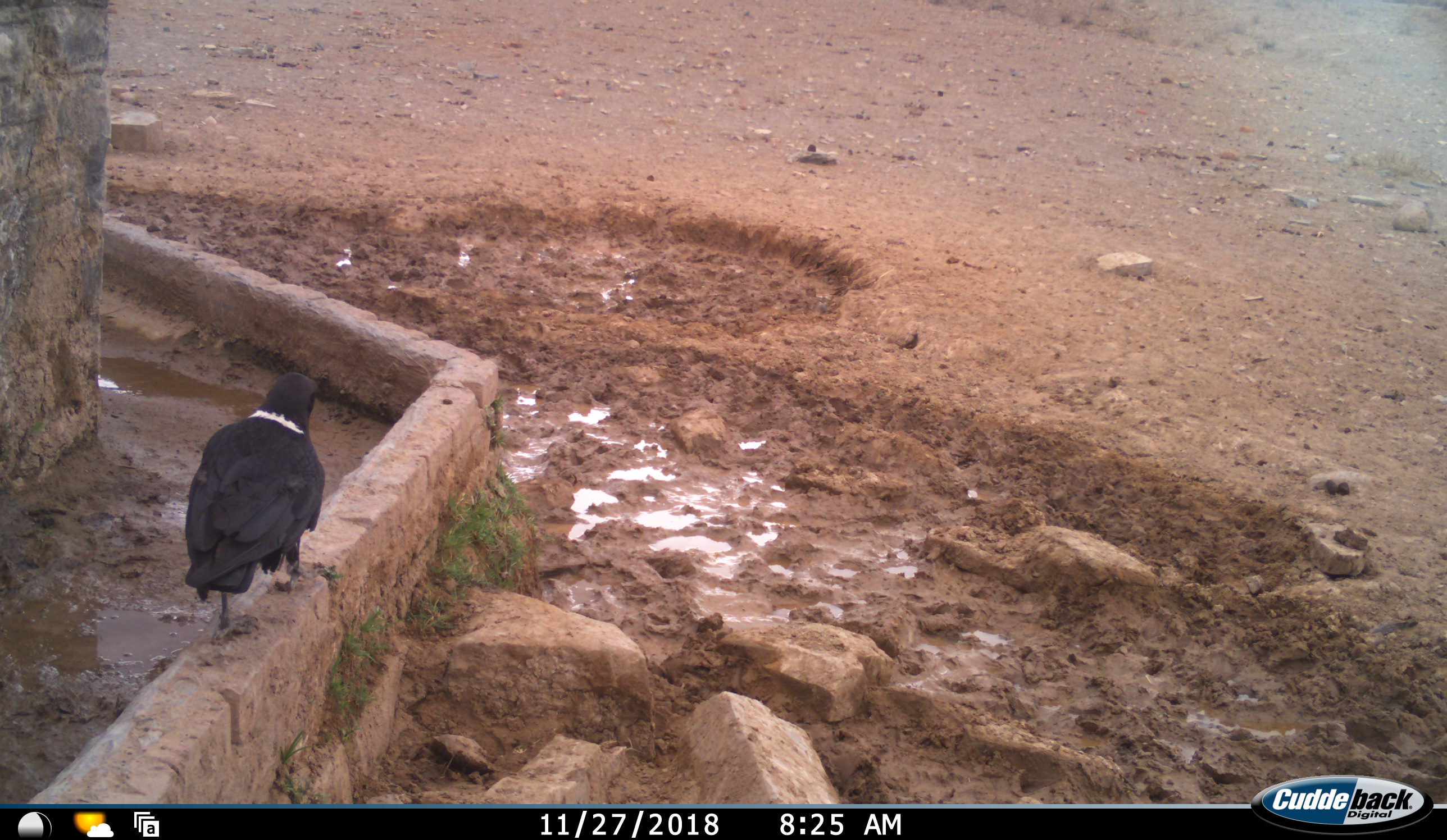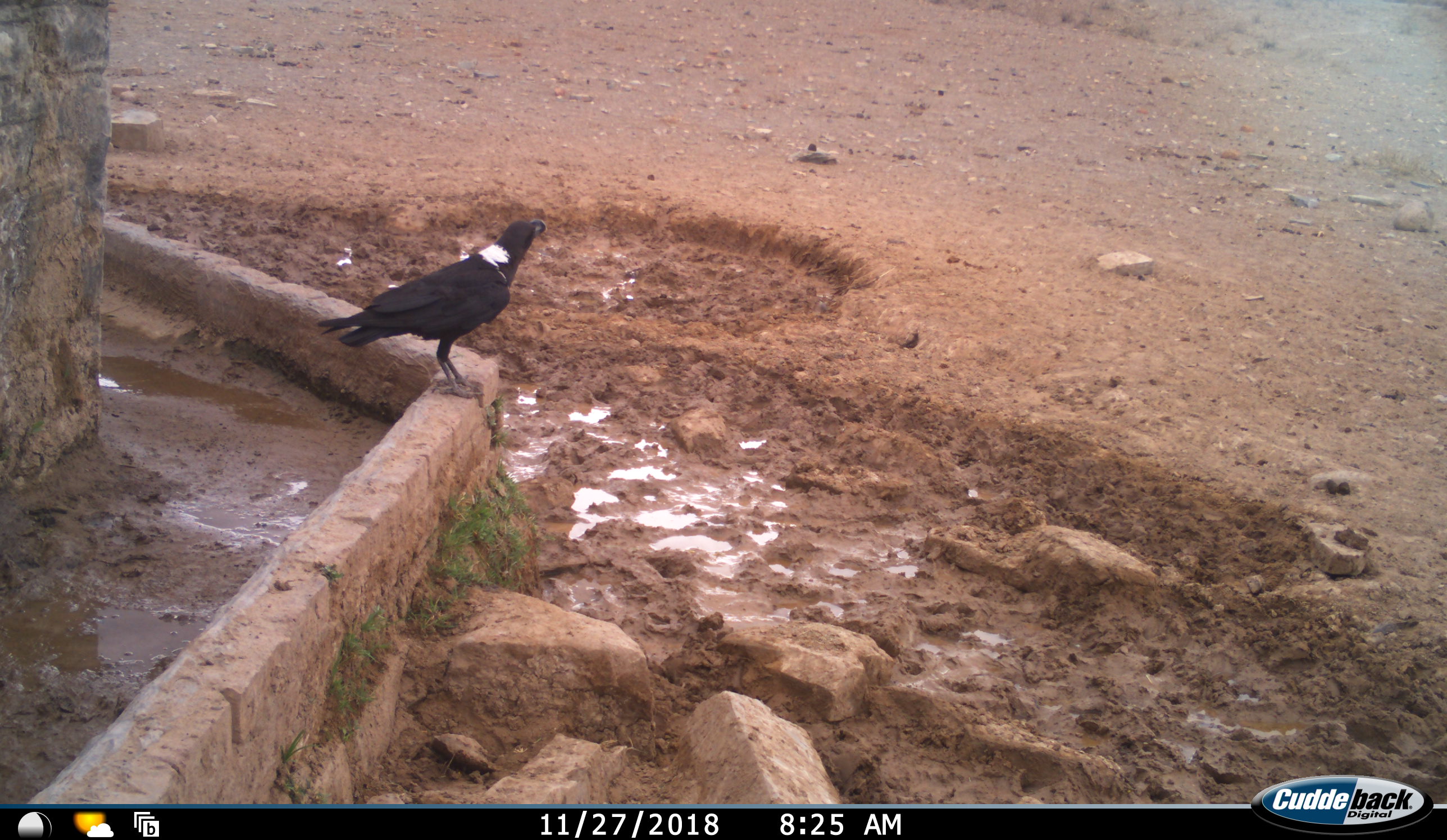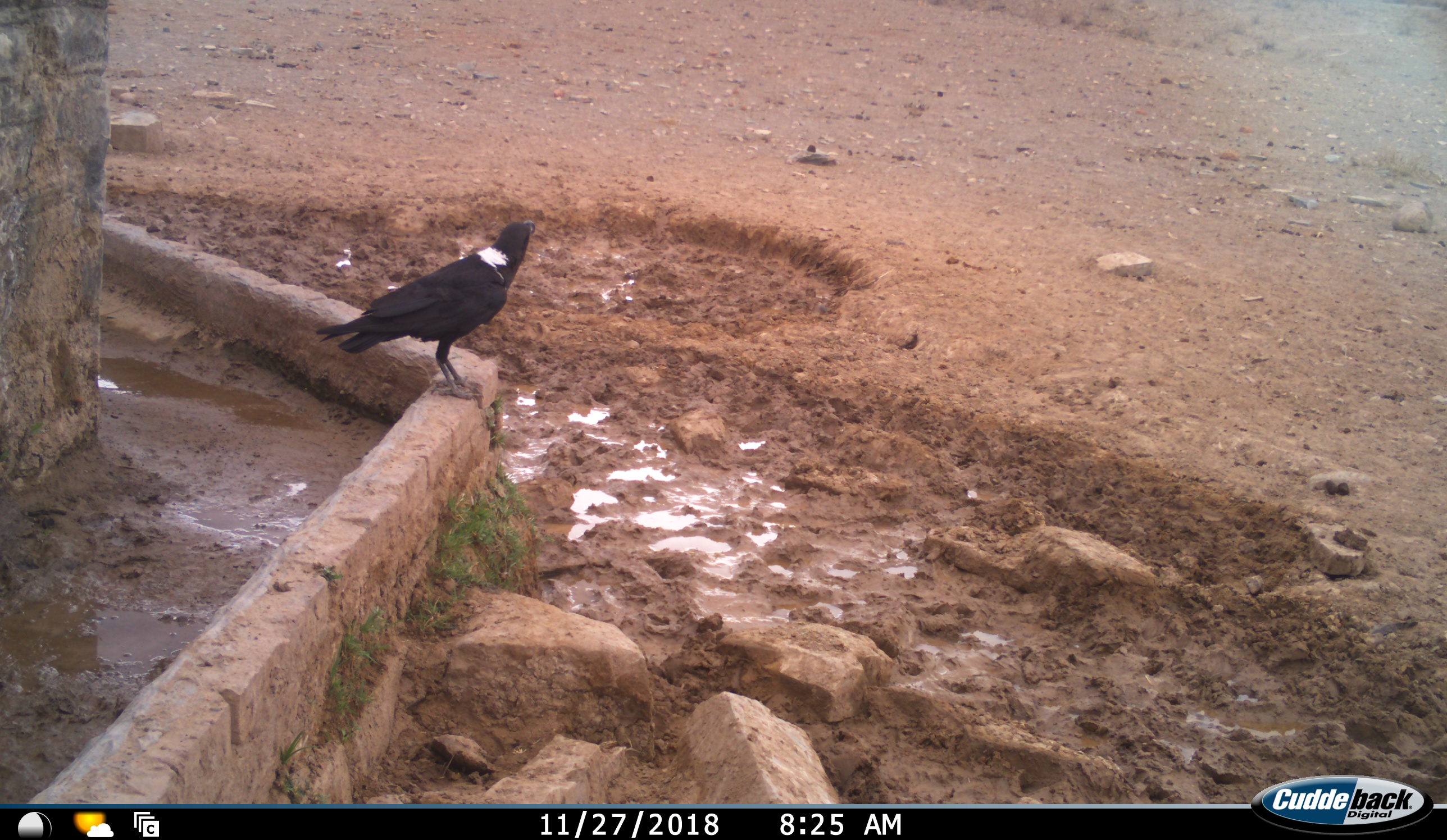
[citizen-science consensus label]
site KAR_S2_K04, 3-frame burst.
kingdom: Animalia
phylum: Chordata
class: Aves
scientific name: Aves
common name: bird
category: birdother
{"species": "birdother (bird) (Aves)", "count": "1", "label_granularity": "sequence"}